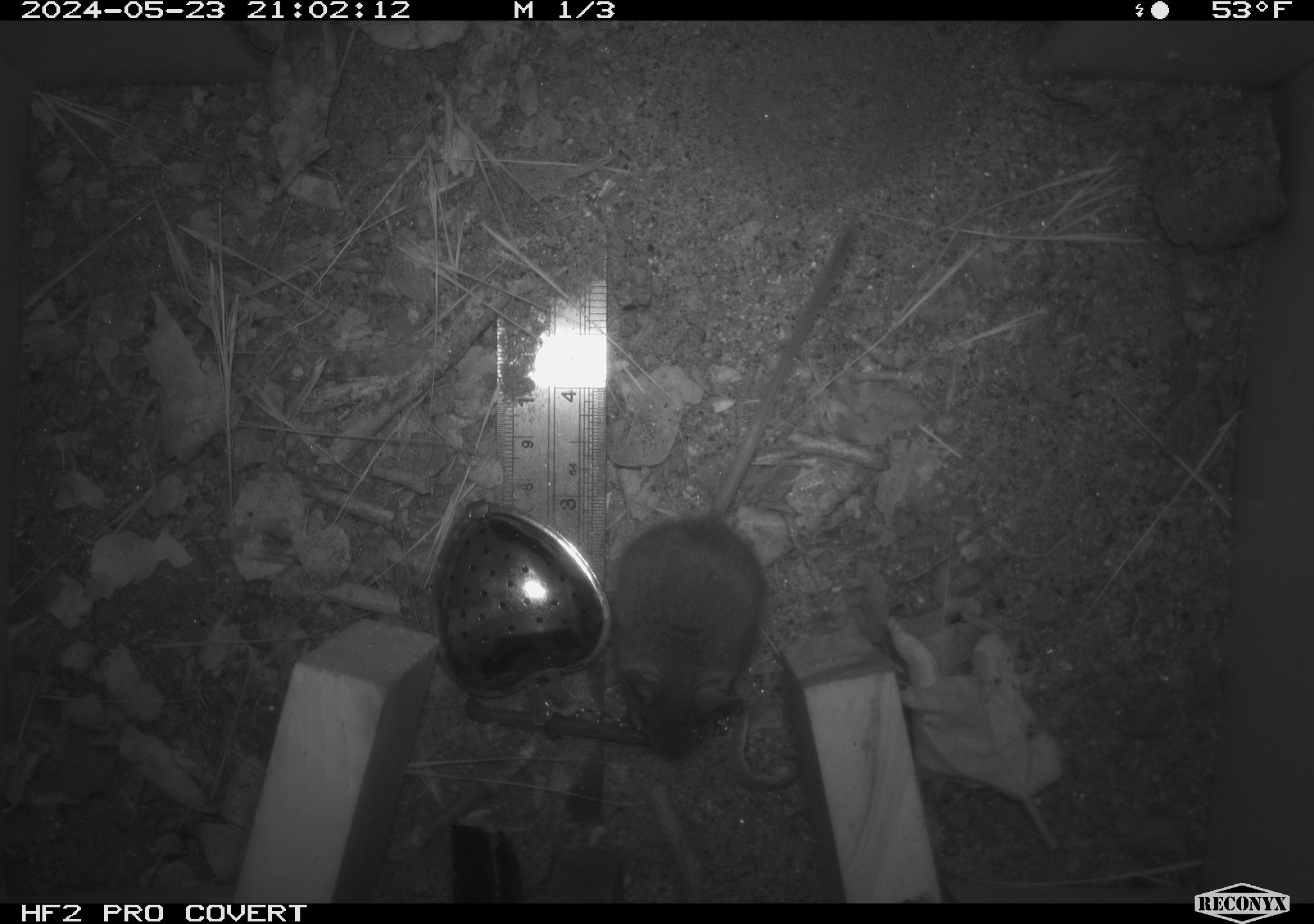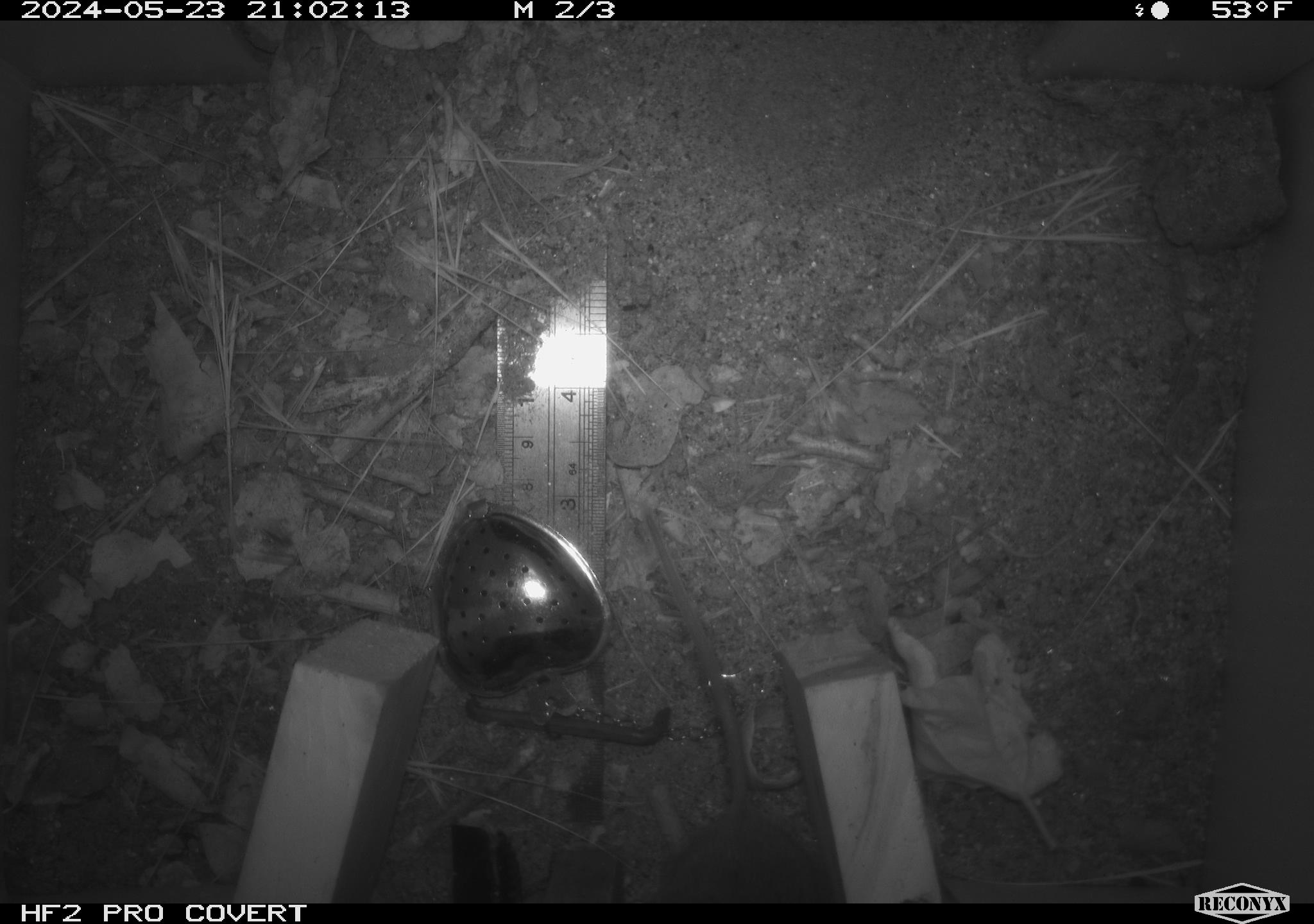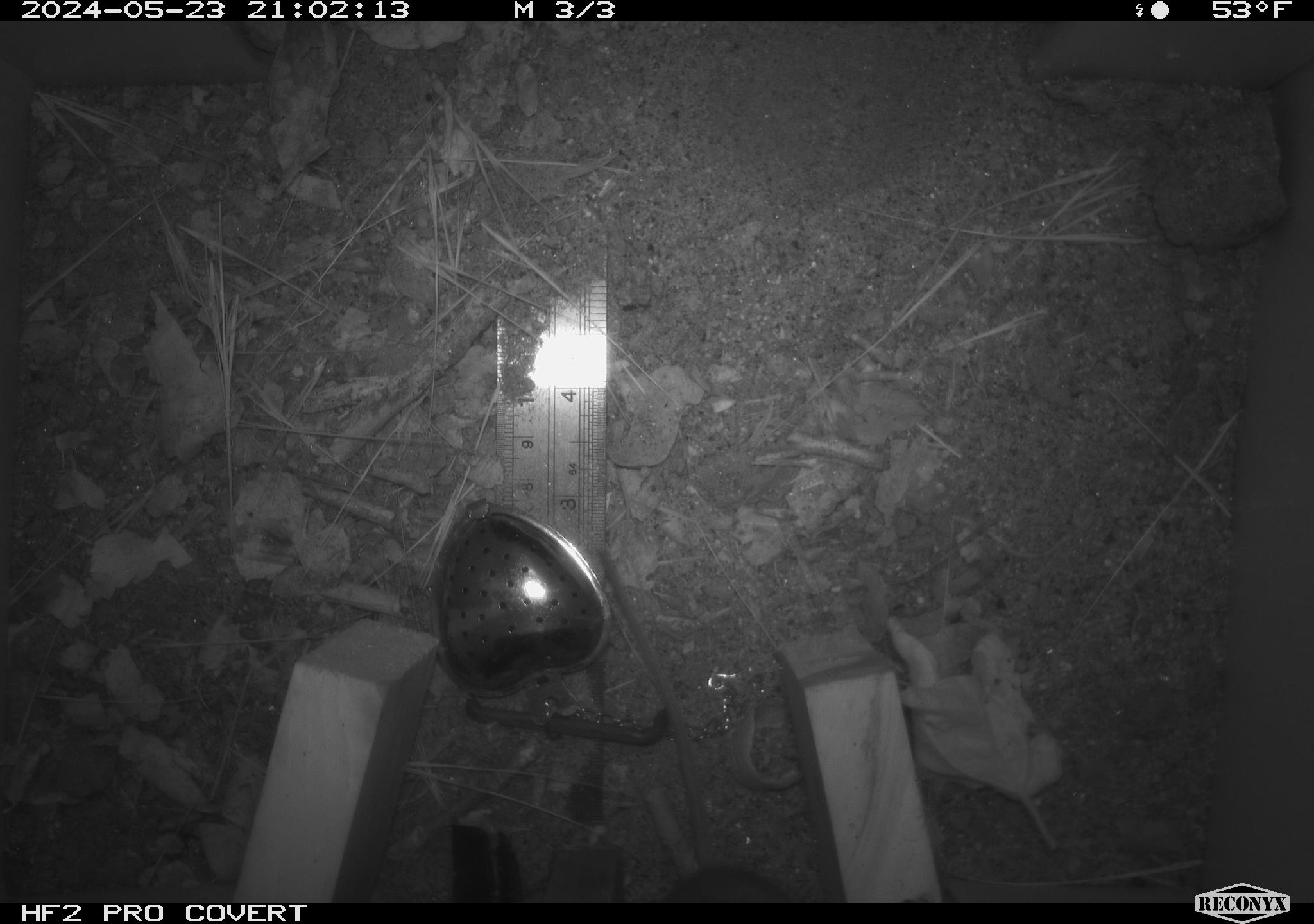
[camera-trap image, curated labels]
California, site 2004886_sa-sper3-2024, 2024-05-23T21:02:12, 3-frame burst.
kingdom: Animalia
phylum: Chordata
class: Mammalia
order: Rodentia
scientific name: Rodentia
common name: mouse species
Mouse species (Rodentia).